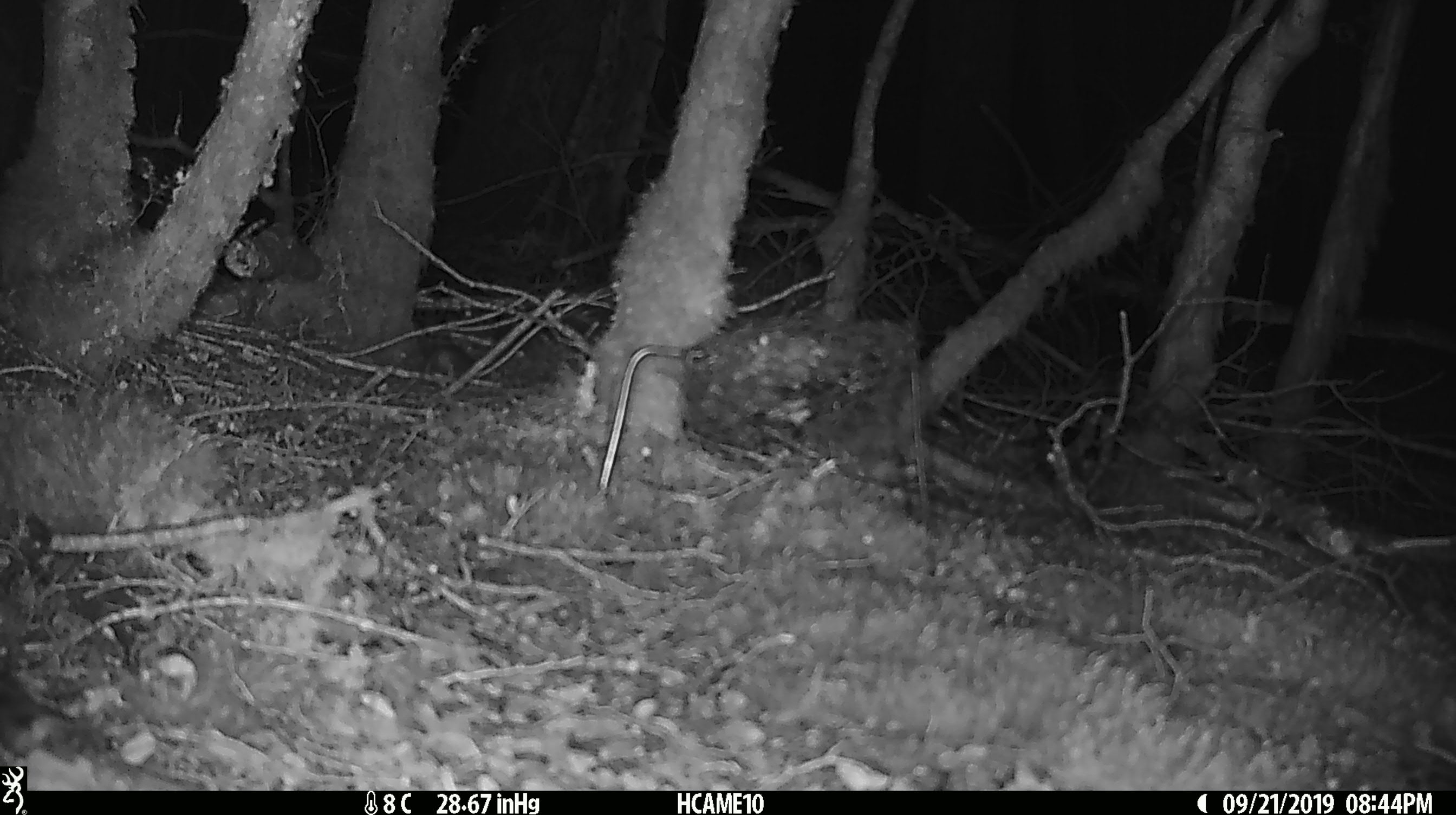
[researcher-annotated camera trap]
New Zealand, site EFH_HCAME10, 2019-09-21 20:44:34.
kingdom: Animalia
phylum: Chordata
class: Mammalia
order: Rodentia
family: Muridae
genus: Mus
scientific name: Mus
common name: mouse